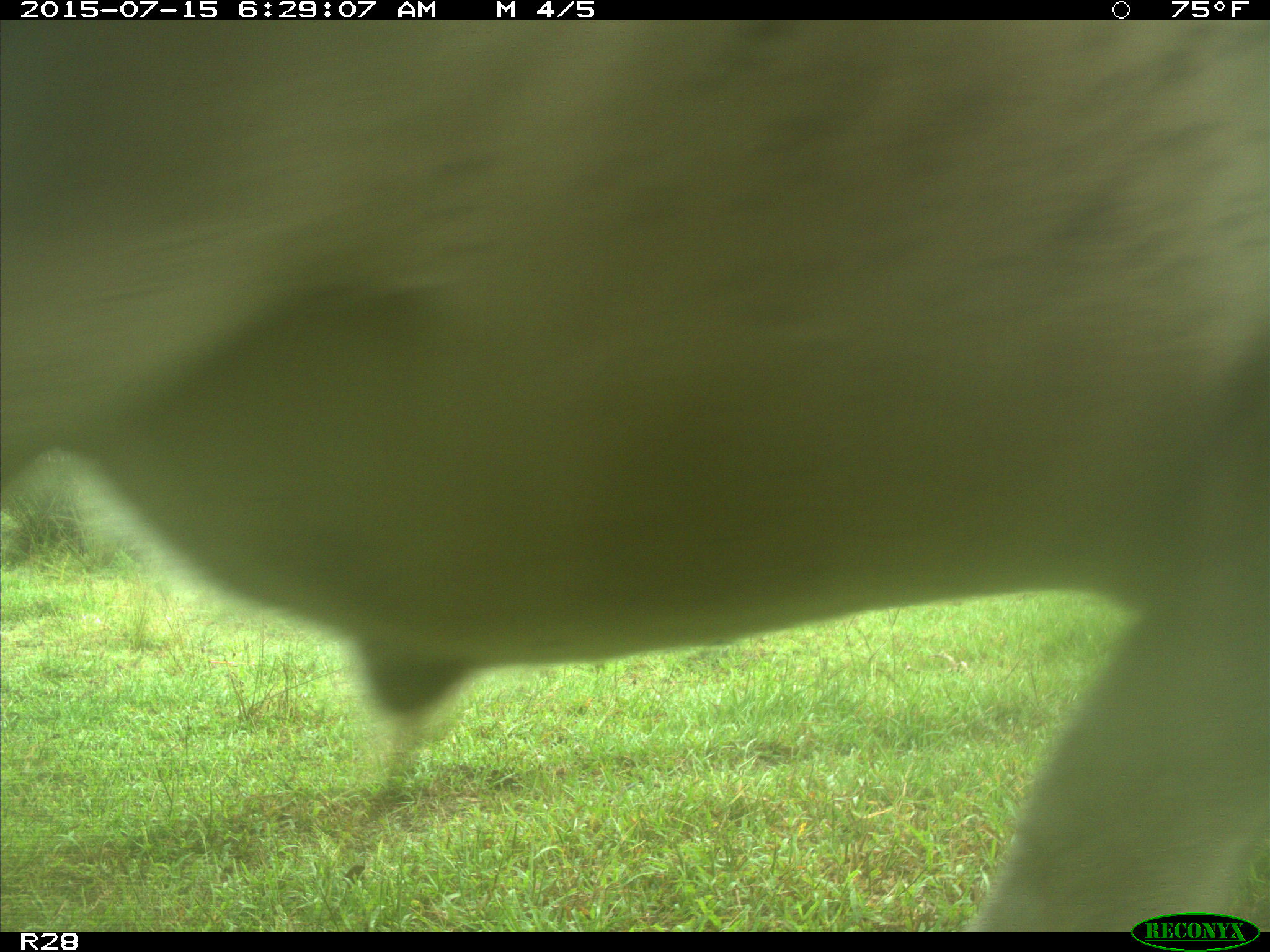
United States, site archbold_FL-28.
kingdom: Animalia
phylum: Chordata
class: Mammalia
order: Artiodactyla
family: Bovidae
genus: Bos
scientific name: Bos taurus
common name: domestic cow